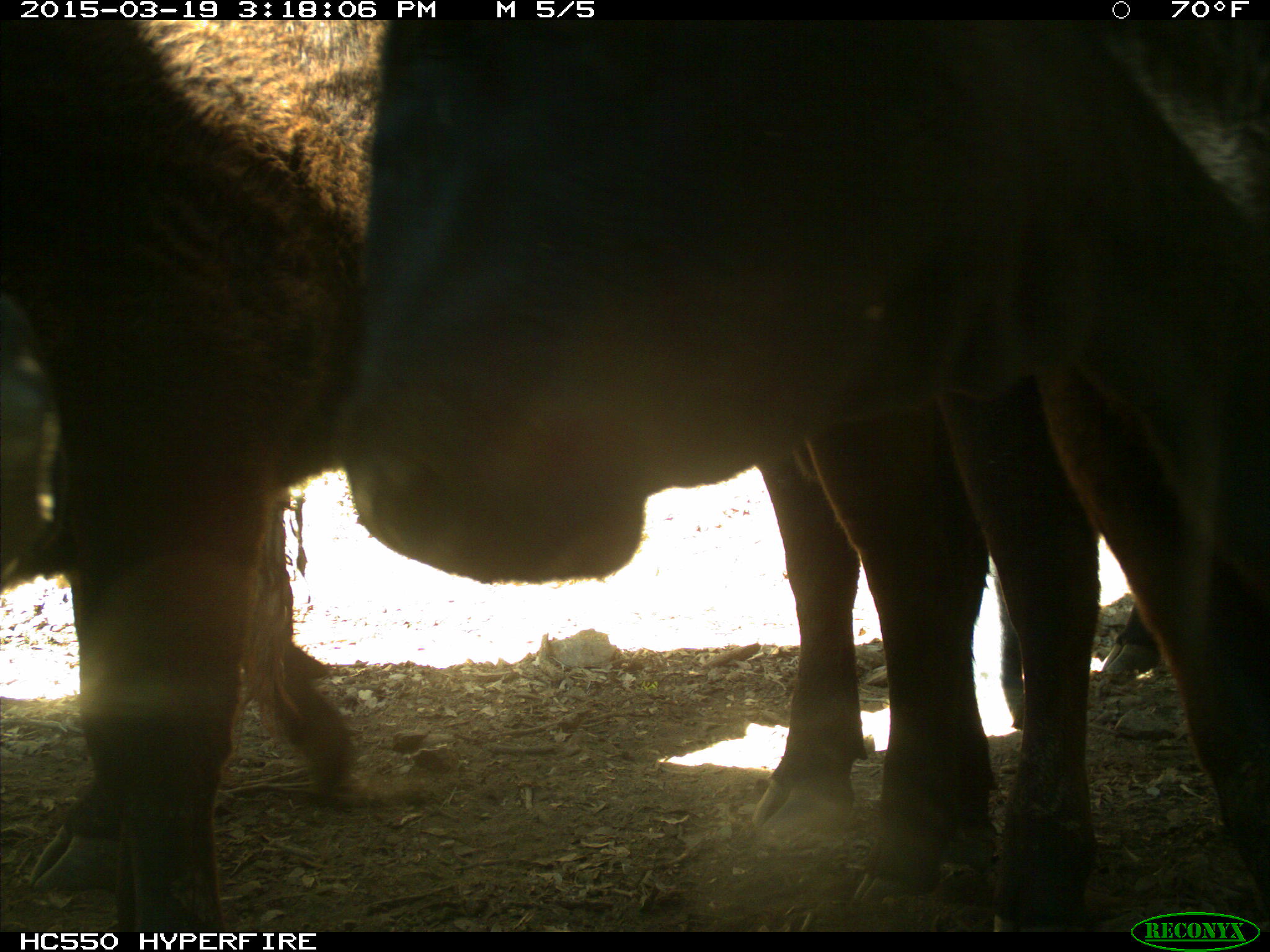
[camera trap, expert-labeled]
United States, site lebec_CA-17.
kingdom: Animalia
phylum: Chordata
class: Mammalia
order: Artiodactyla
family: Bovidae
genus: Bos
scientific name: Bos taurus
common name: domestic cow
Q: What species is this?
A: Bos taurus (domestic cow).